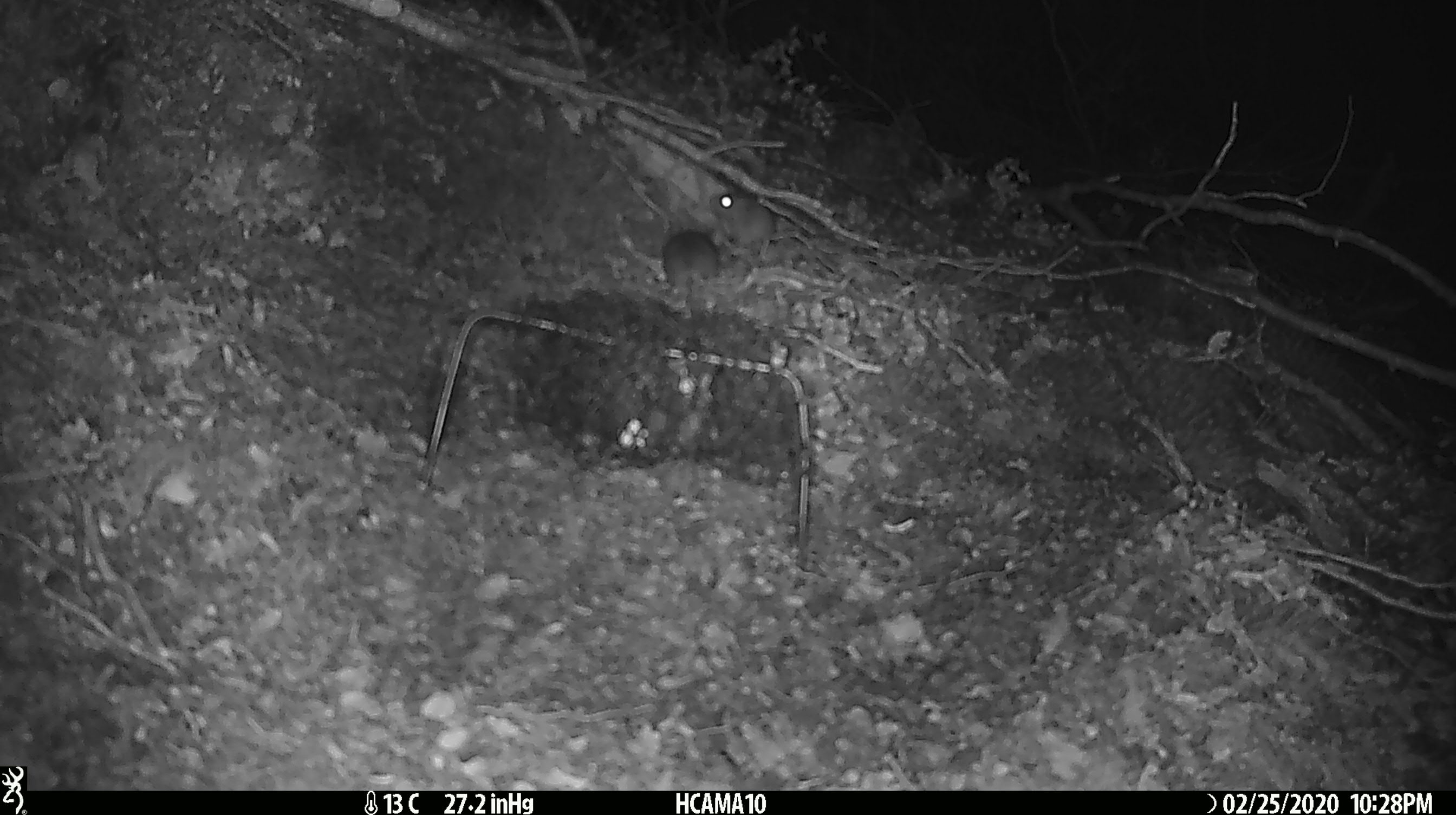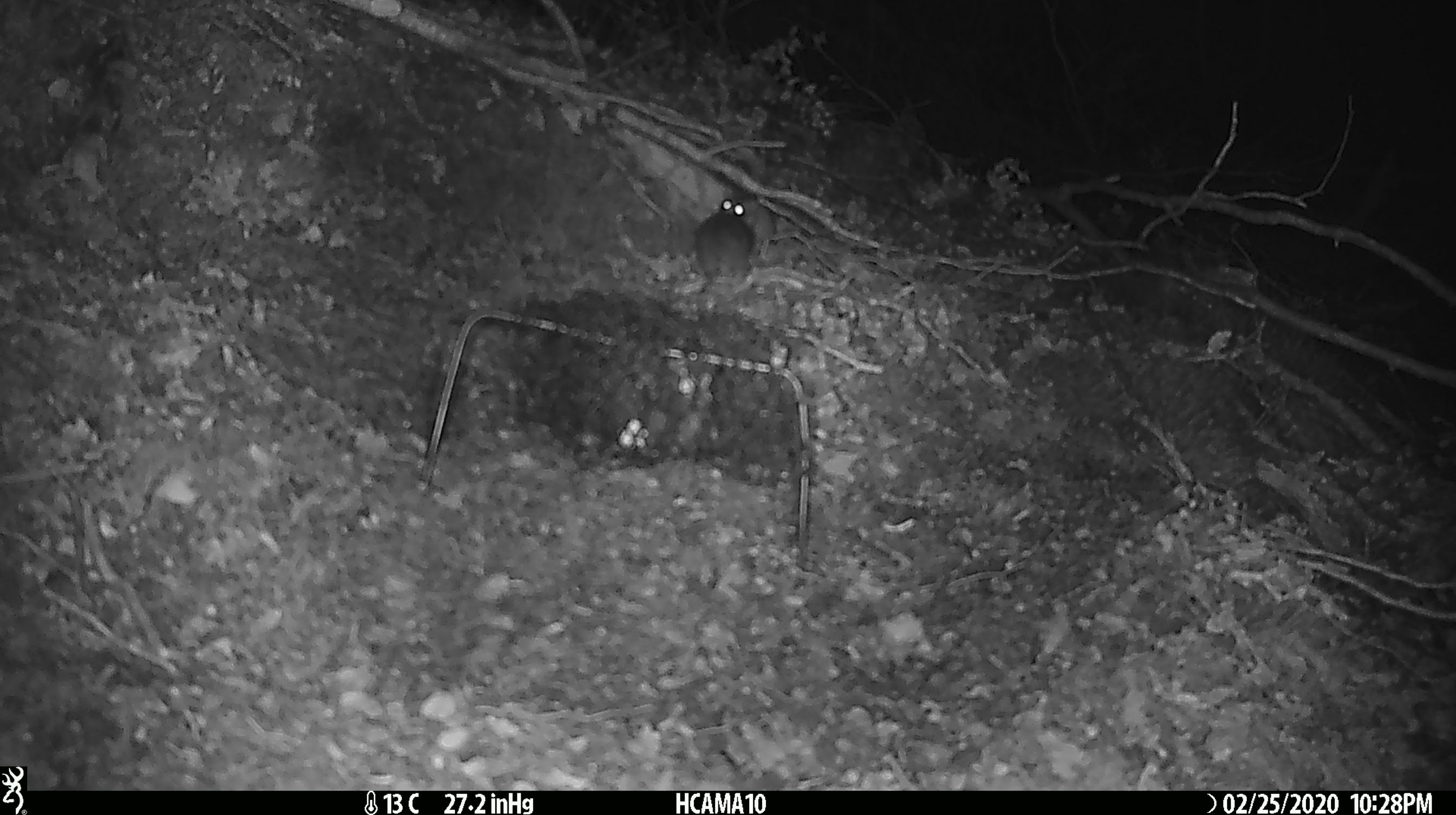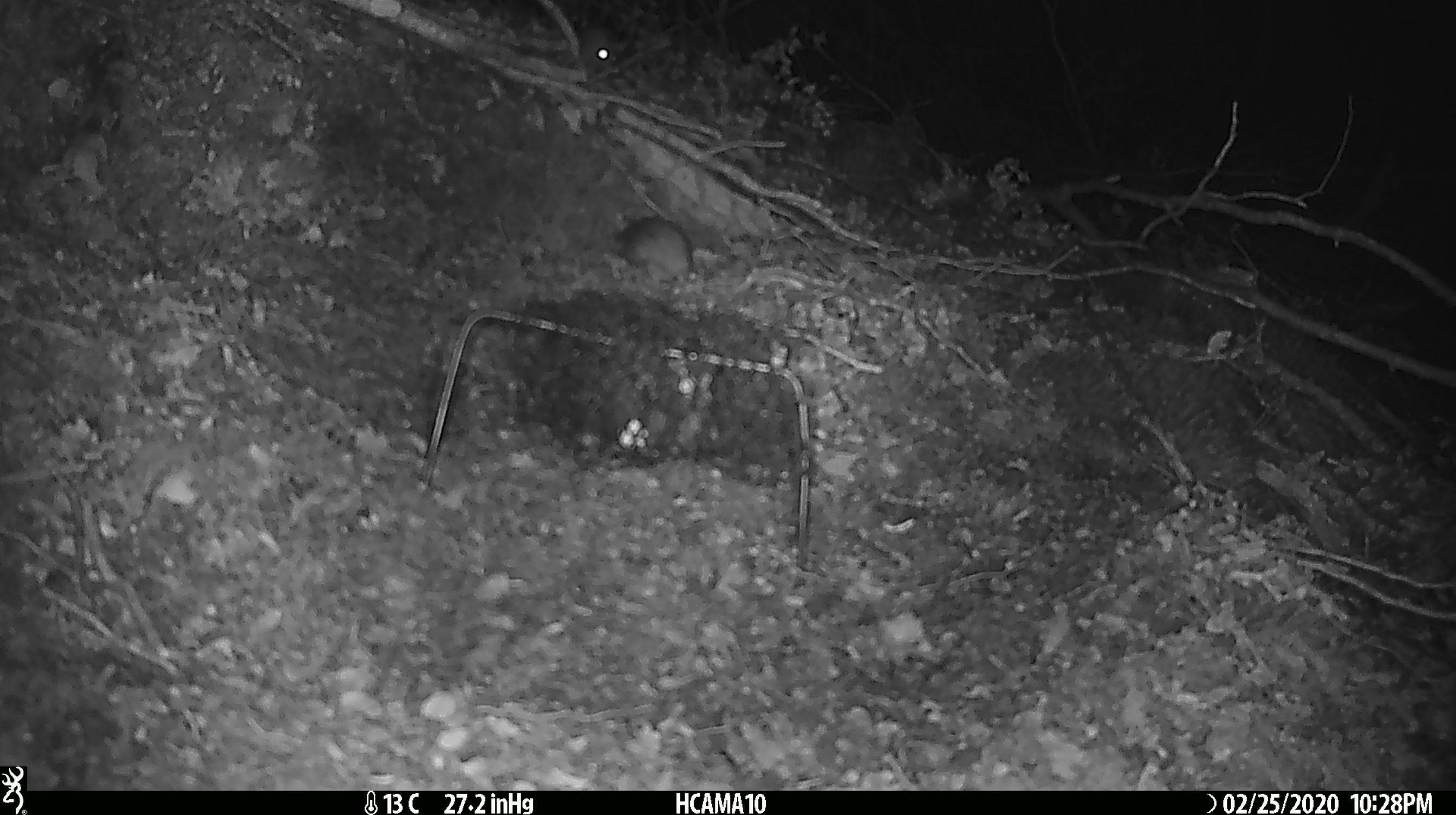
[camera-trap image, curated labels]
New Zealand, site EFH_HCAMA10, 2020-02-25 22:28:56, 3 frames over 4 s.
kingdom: Animalia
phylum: Chordata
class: Mammalia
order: Rodentia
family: Muridae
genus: Mus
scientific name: Mus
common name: mouse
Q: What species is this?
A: Mouse (Mus).